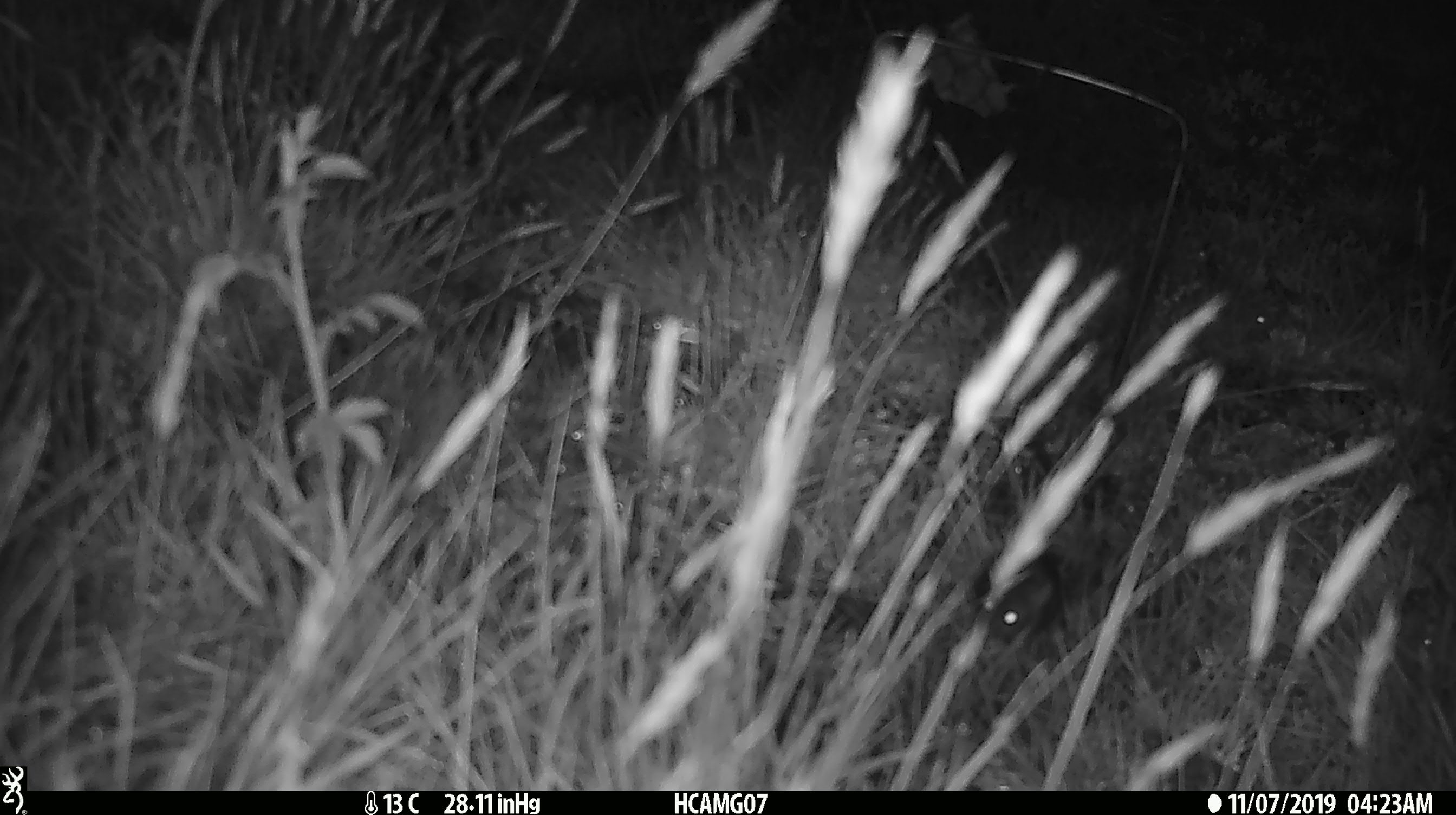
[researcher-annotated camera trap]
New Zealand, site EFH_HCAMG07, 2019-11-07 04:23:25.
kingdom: Animalia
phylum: Chordata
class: Mammalia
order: Rodentia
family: Muridae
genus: Mus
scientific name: Mus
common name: mouse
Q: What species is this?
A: Mouse (Mus).